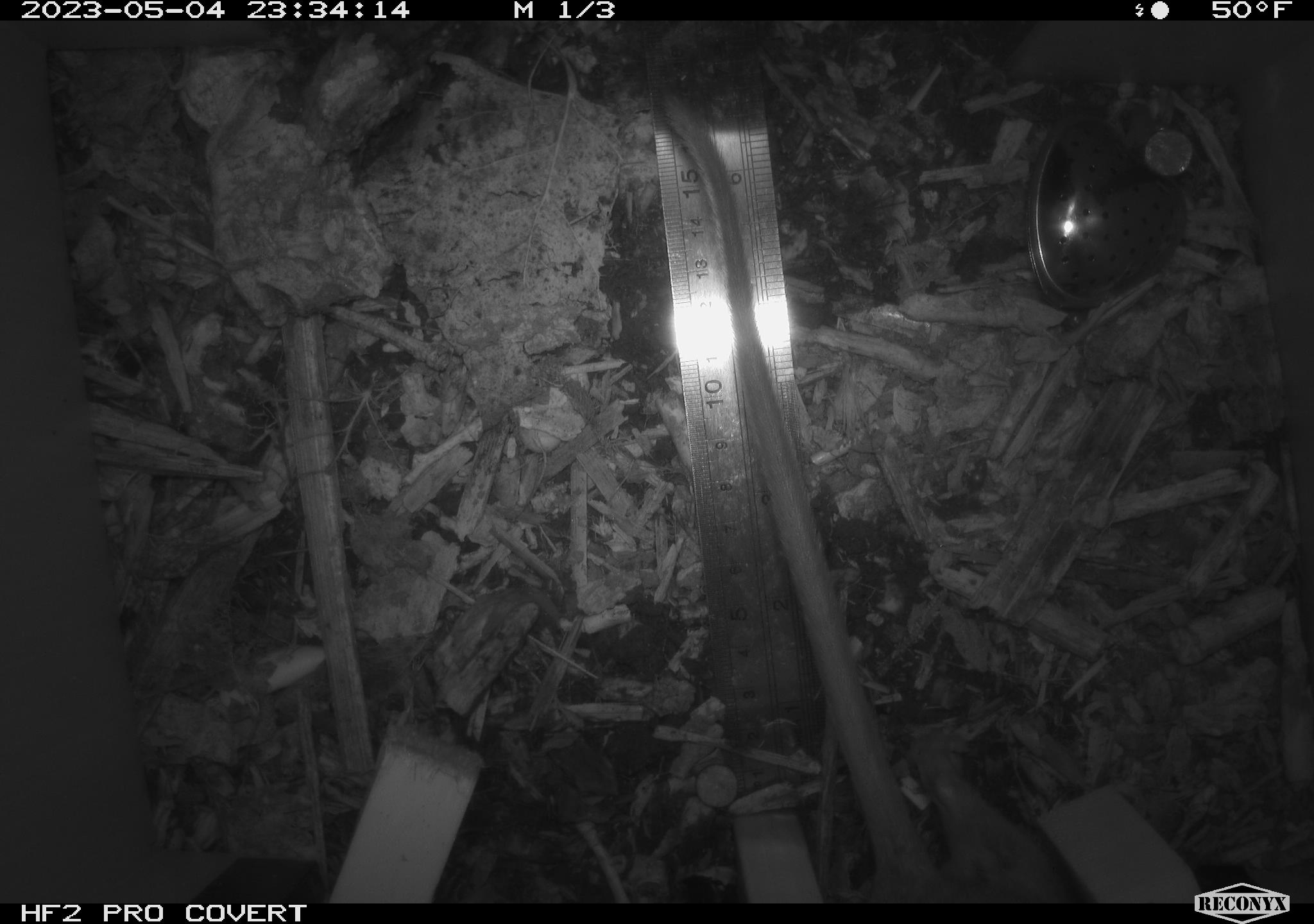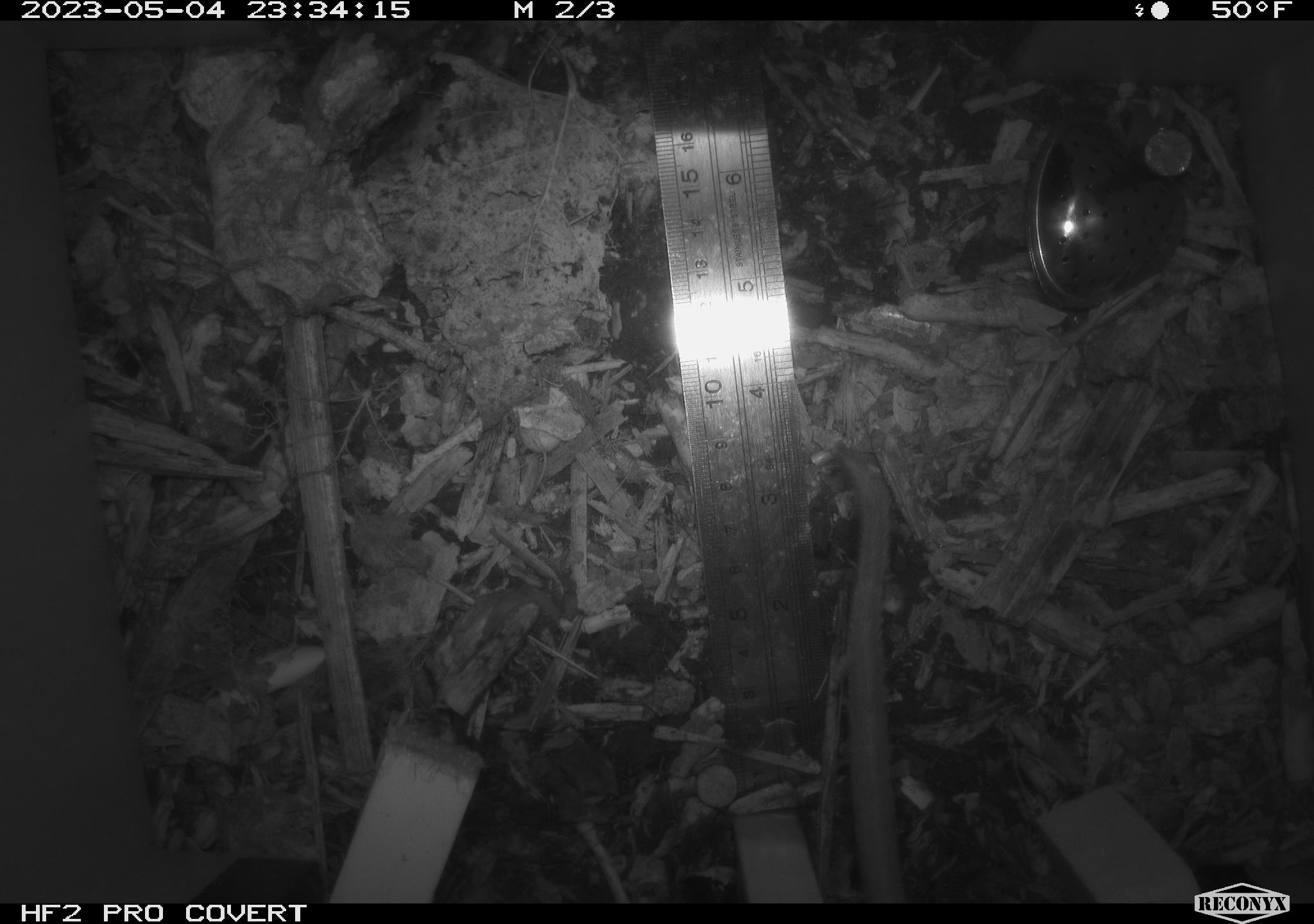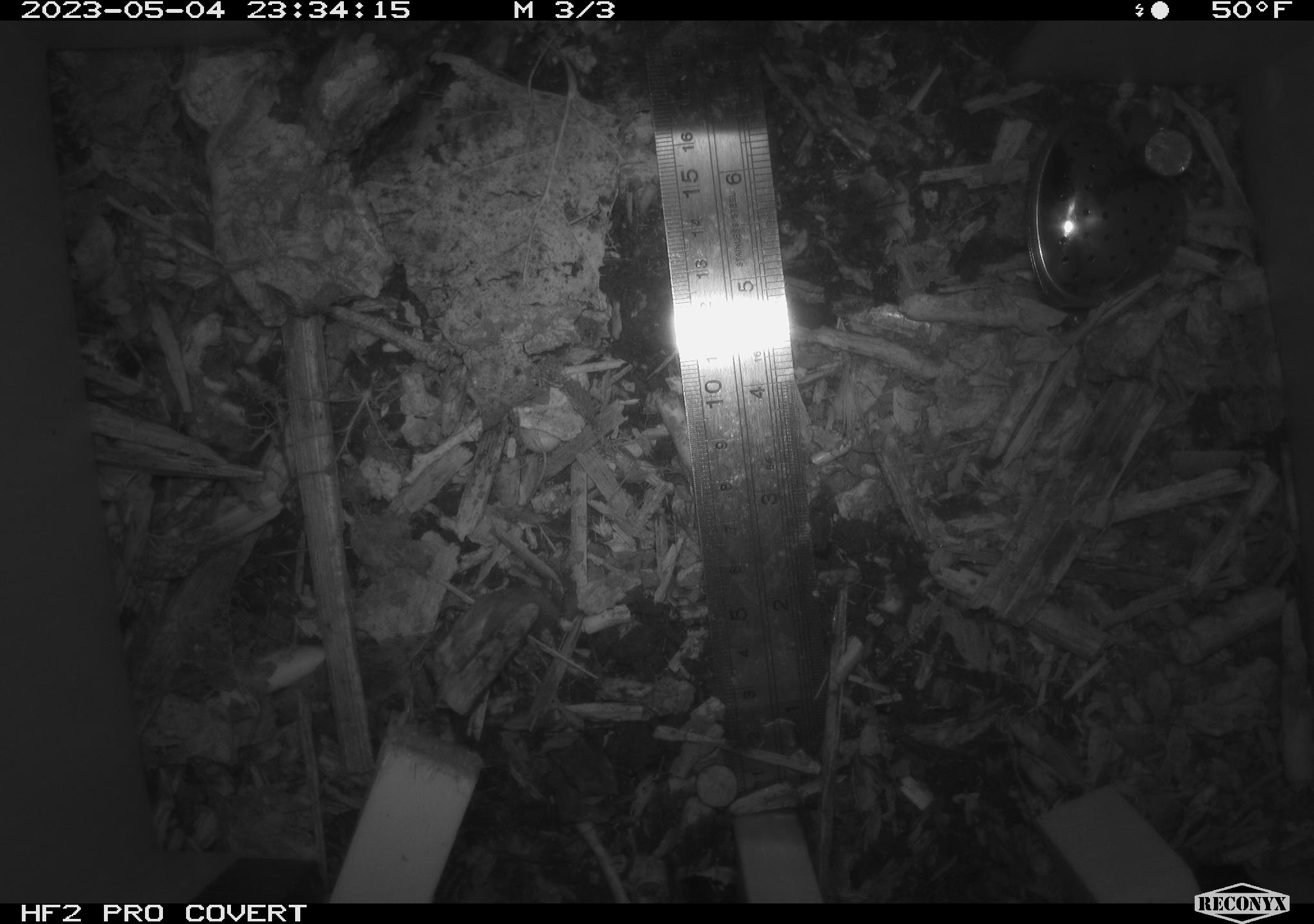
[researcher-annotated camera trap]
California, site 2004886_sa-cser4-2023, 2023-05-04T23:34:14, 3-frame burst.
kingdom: Animalia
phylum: Chordata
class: Mammalia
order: Rodentia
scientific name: Rodentia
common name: woodrat or rat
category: woodrat or rat species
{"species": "woodrat or rat species (woodrat or rat) (Rodentia)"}